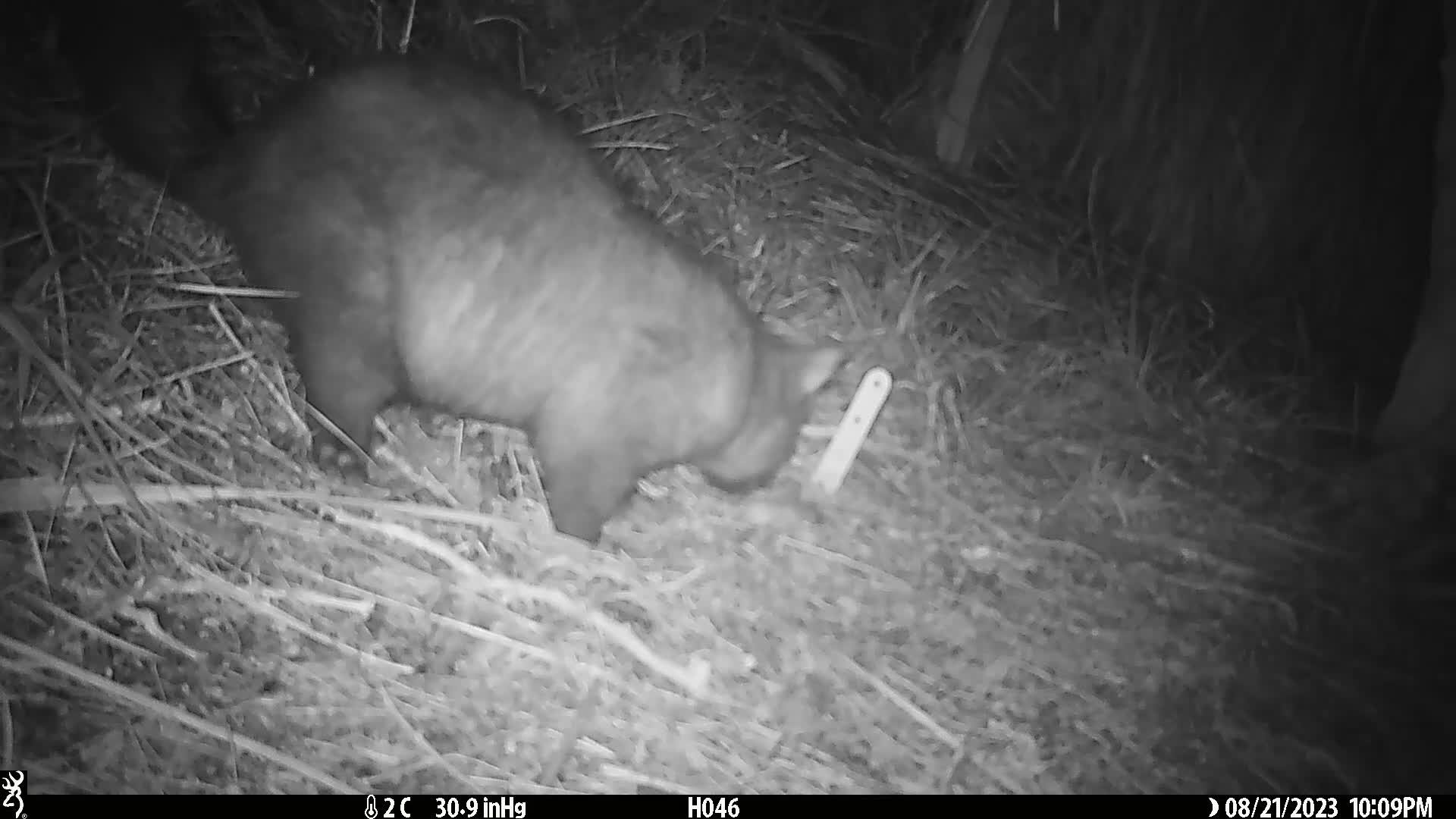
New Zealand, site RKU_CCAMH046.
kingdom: Animalia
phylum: Chordata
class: Mammalia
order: Diprotodontia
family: Phalangeridae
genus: Trichosurus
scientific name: Trichosurus vulpecula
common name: common brushtail possum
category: possum